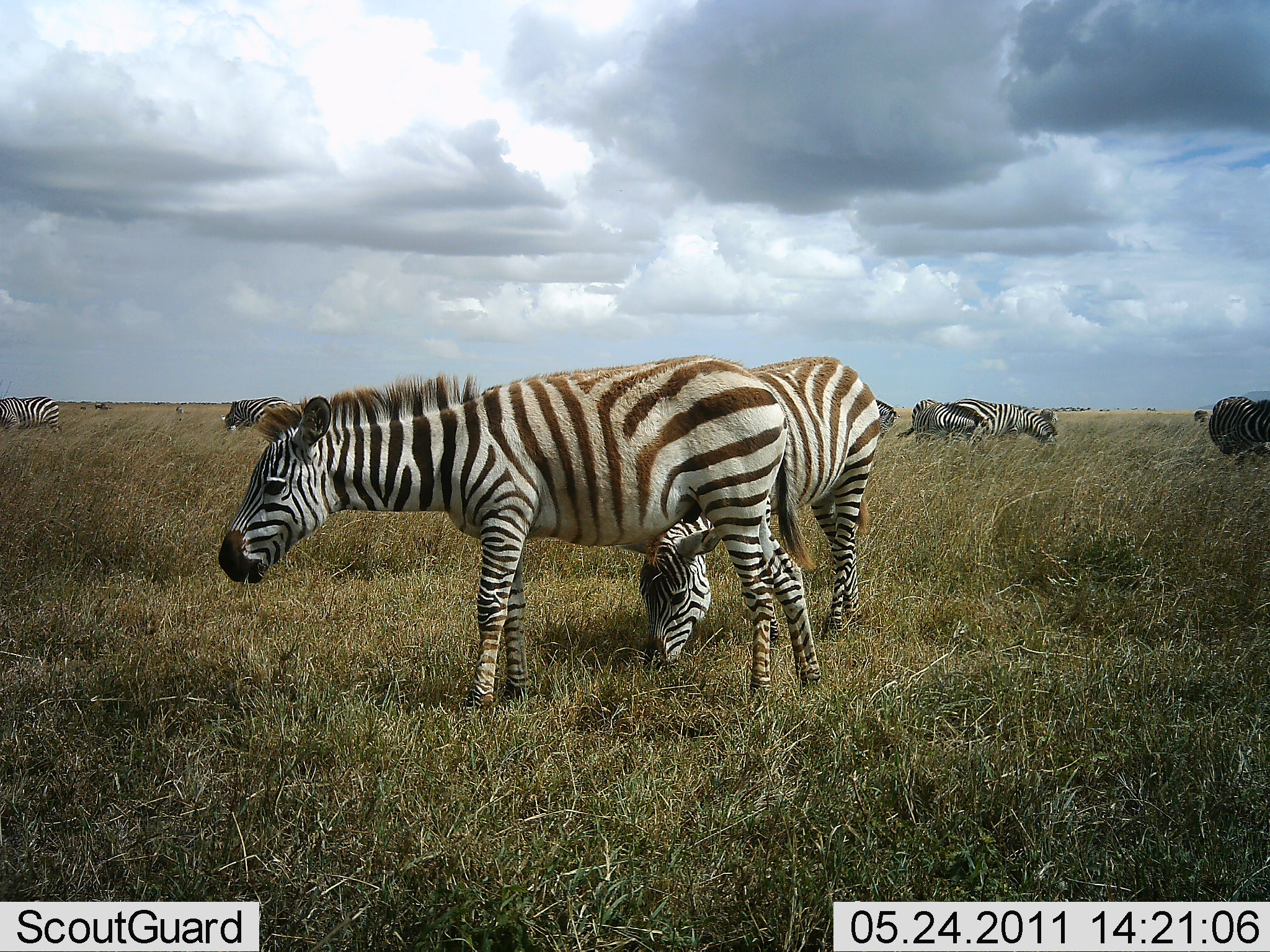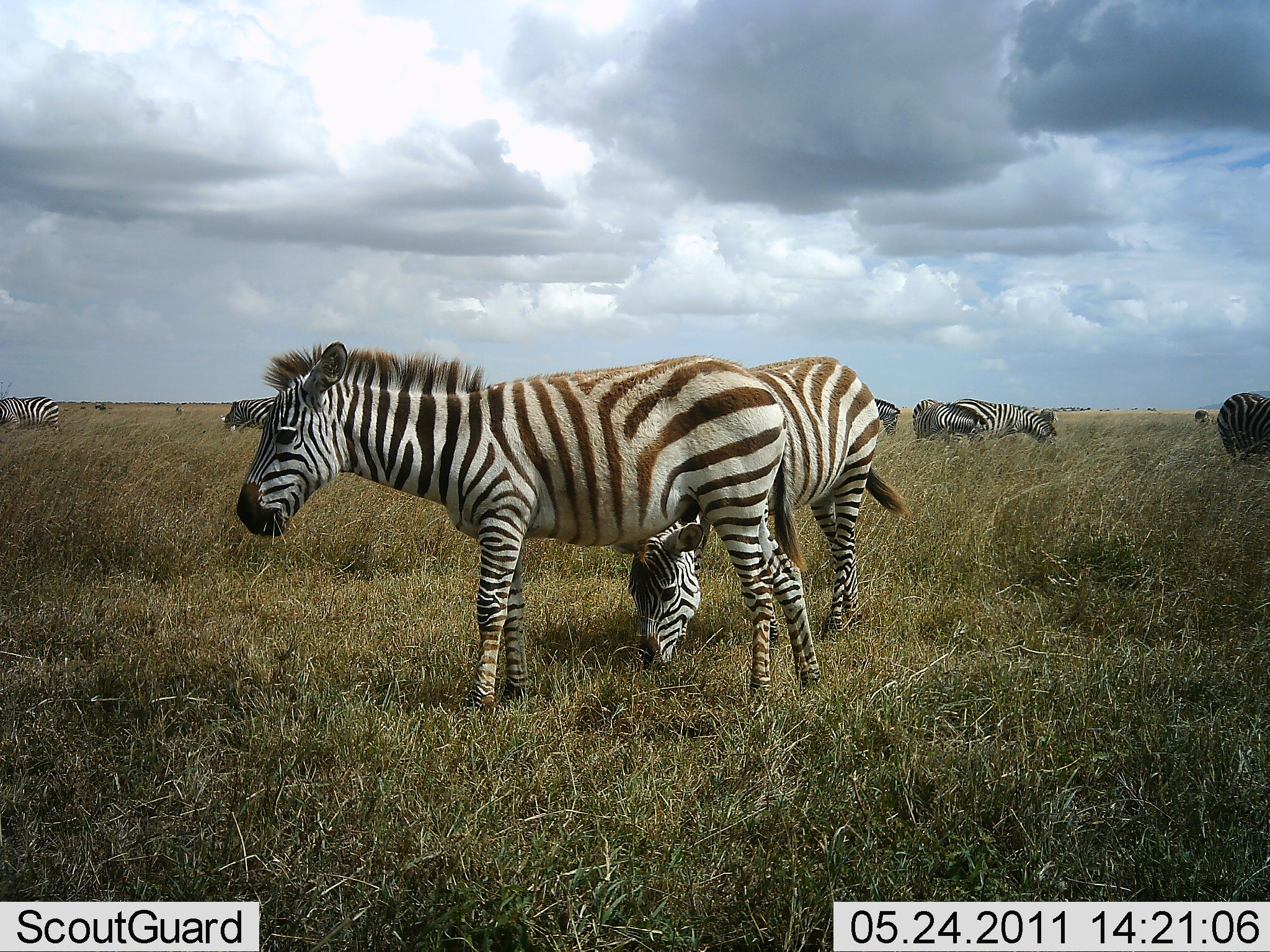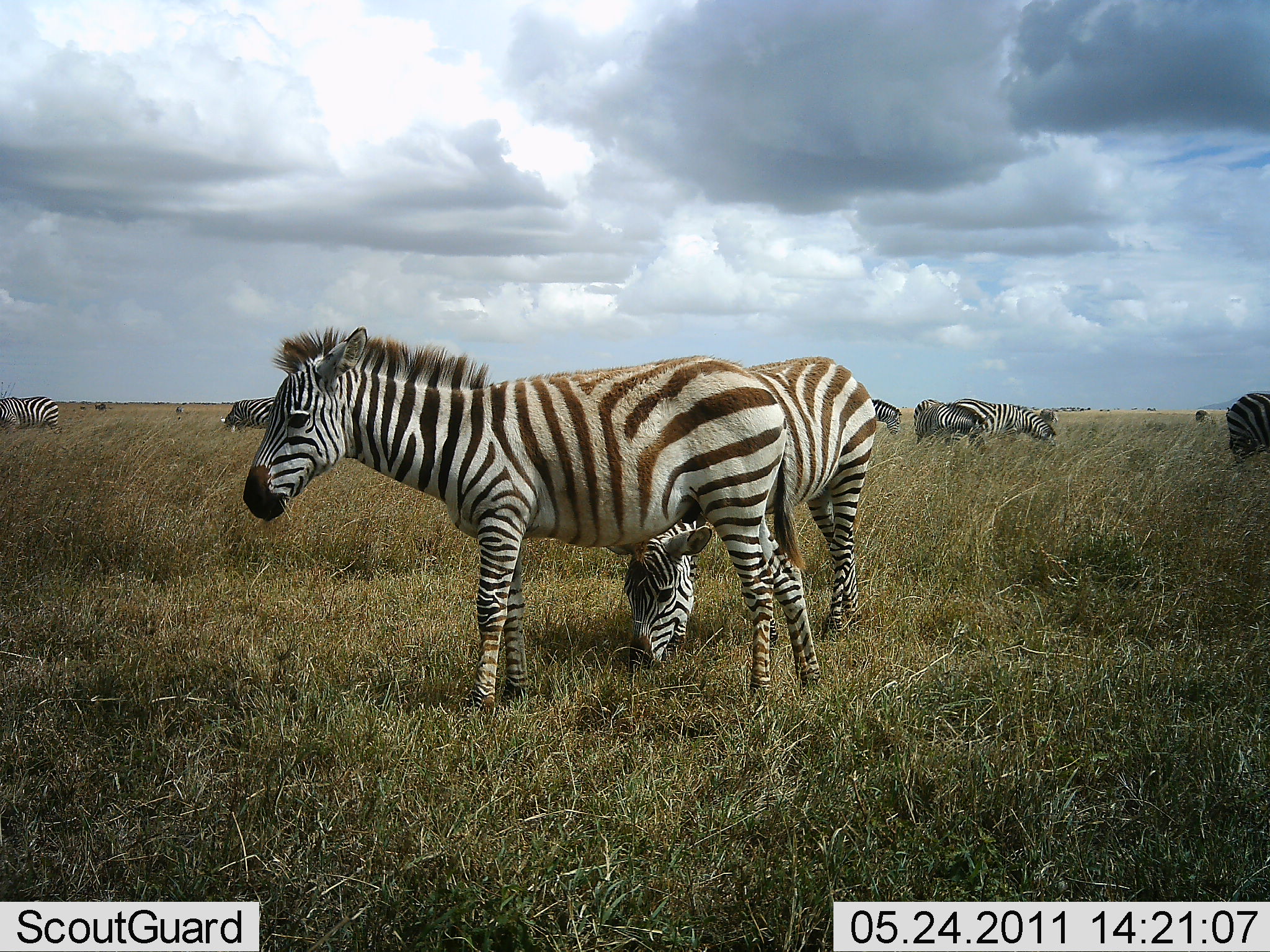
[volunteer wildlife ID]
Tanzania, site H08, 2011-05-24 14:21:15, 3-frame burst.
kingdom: Animalia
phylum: Chordata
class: Mammalia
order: Perissodactyla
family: Equidae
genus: Equus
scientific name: Equus quagga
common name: plains zebra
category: zebra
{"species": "zebra (plains zebra) (Equus quagga)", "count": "10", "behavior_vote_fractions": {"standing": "90%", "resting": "0%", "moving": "20%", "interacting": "0%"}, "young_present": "10%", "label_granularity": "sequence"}